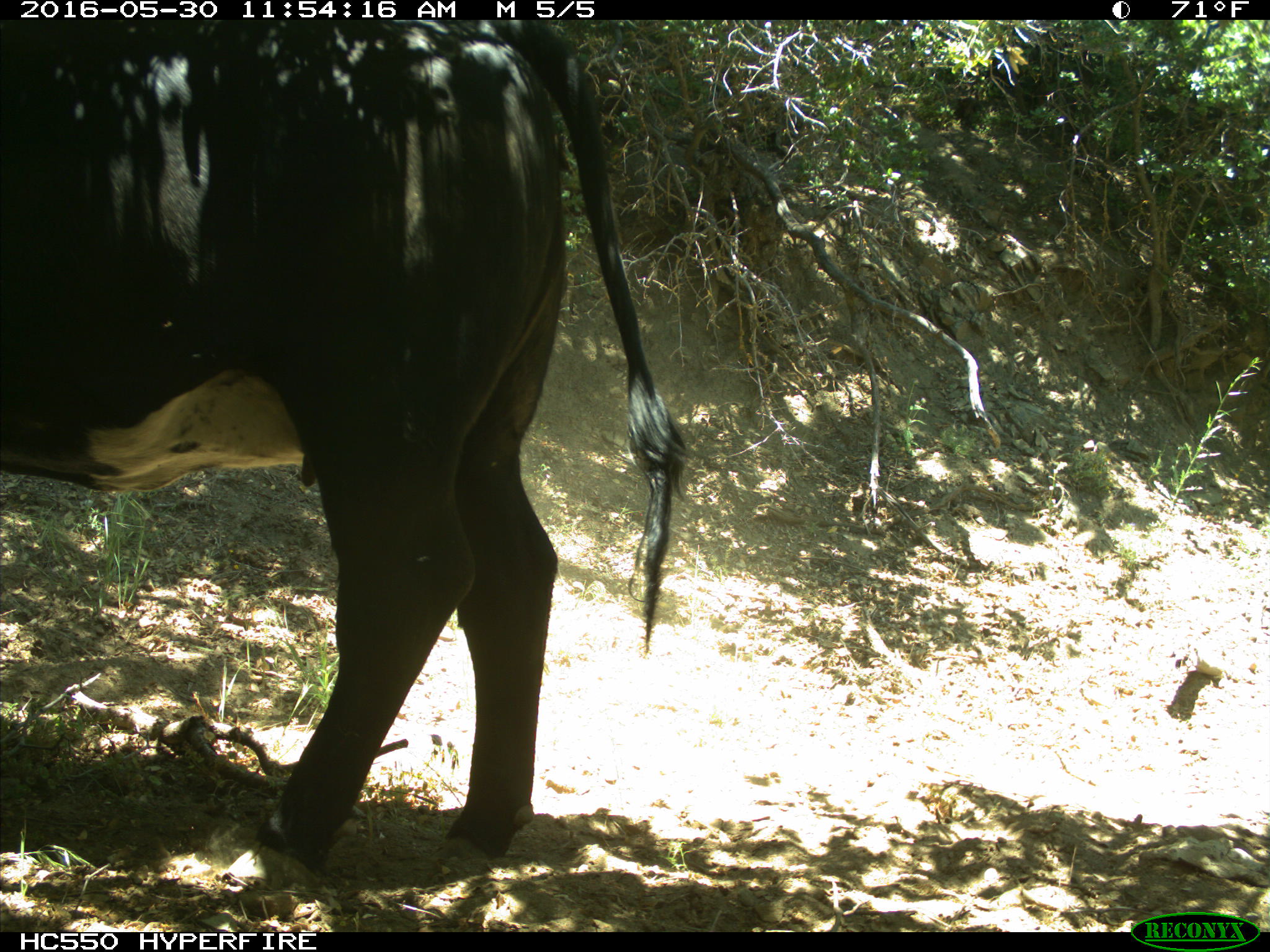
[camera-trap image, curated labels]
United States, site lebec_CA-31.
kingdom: Animalia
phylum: Chordata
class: Mammalia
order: Artiodactyla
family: Bovidae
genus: Bos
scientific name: Bos taurus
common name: domestic cow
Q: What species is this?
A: Bos taurus (domestic cow).